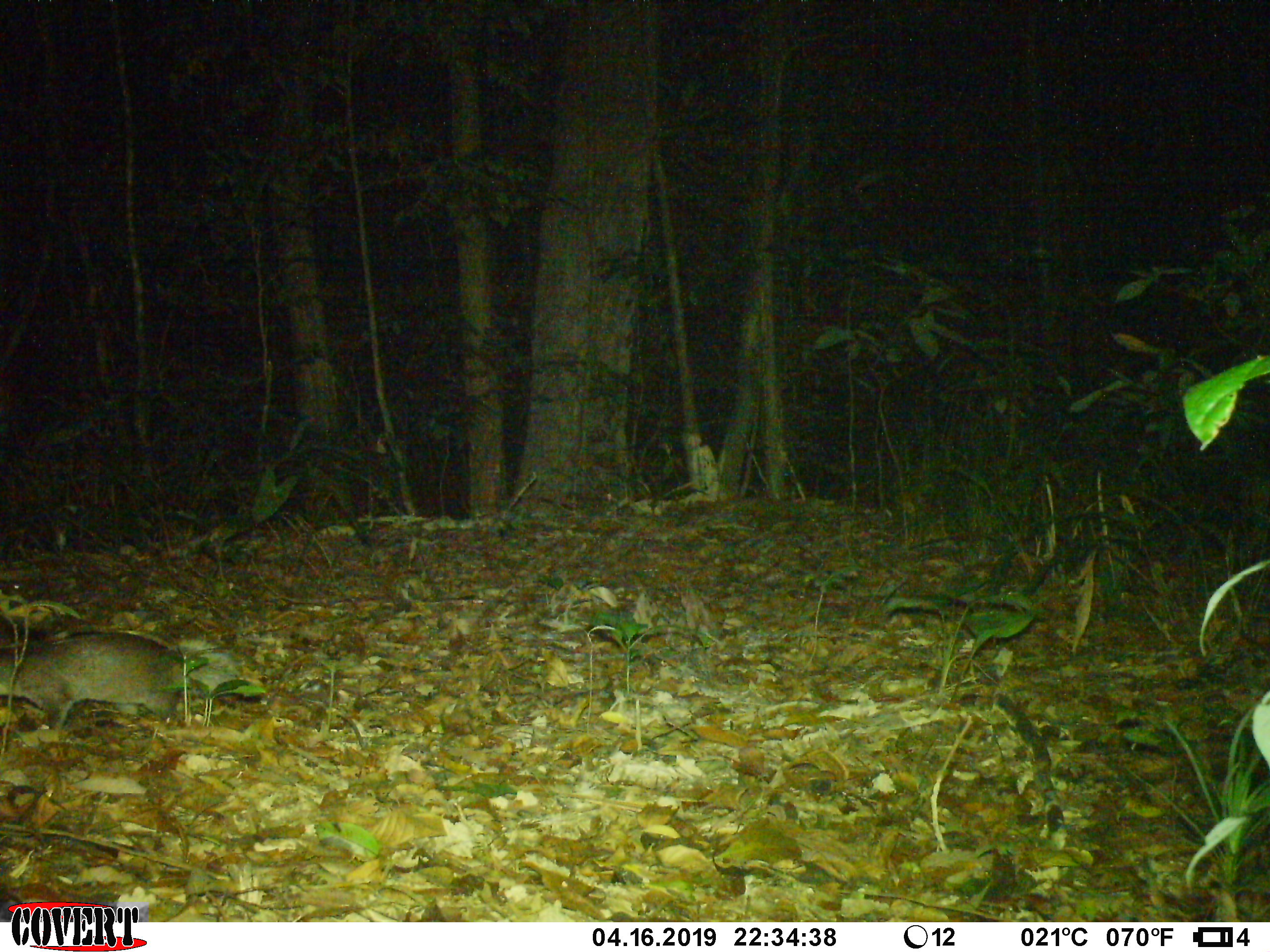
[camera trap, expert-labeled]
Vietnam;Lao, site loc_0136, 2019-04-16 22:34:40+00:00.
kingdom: Animalia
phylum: Chordata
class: Mammalia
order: Carnivora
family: Mustelidae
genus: Melogale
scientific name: Melogale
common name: ferret badger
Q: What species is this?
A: Ferret badger (Melogale).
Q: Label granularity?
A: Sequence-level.